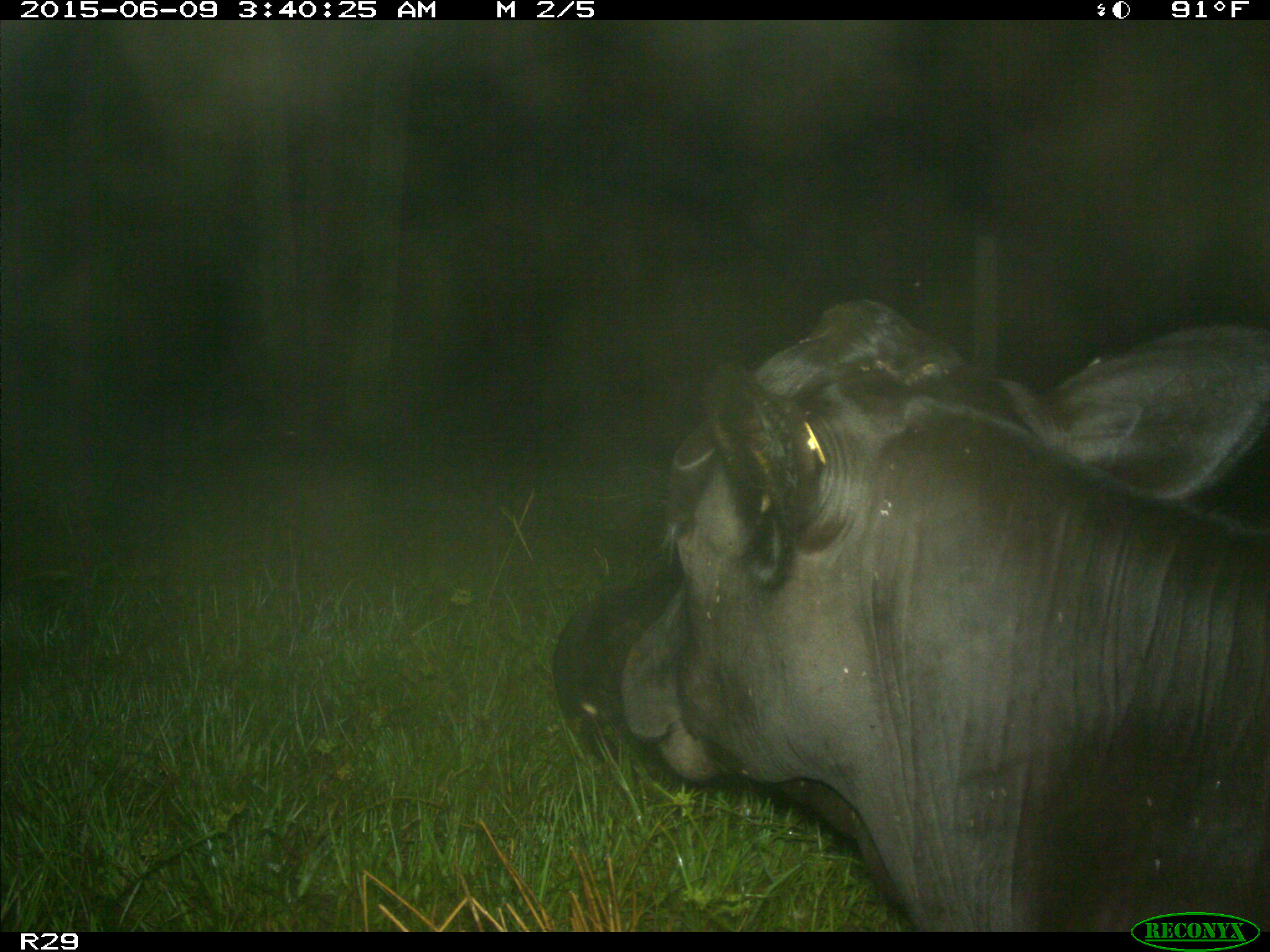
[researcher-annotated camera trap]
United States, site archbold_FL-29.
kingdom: Animalia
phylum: Chordata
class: Mammalia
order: Artiodactyla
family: Bovidae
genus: Bos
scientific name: Bos taurus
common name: domestic cow